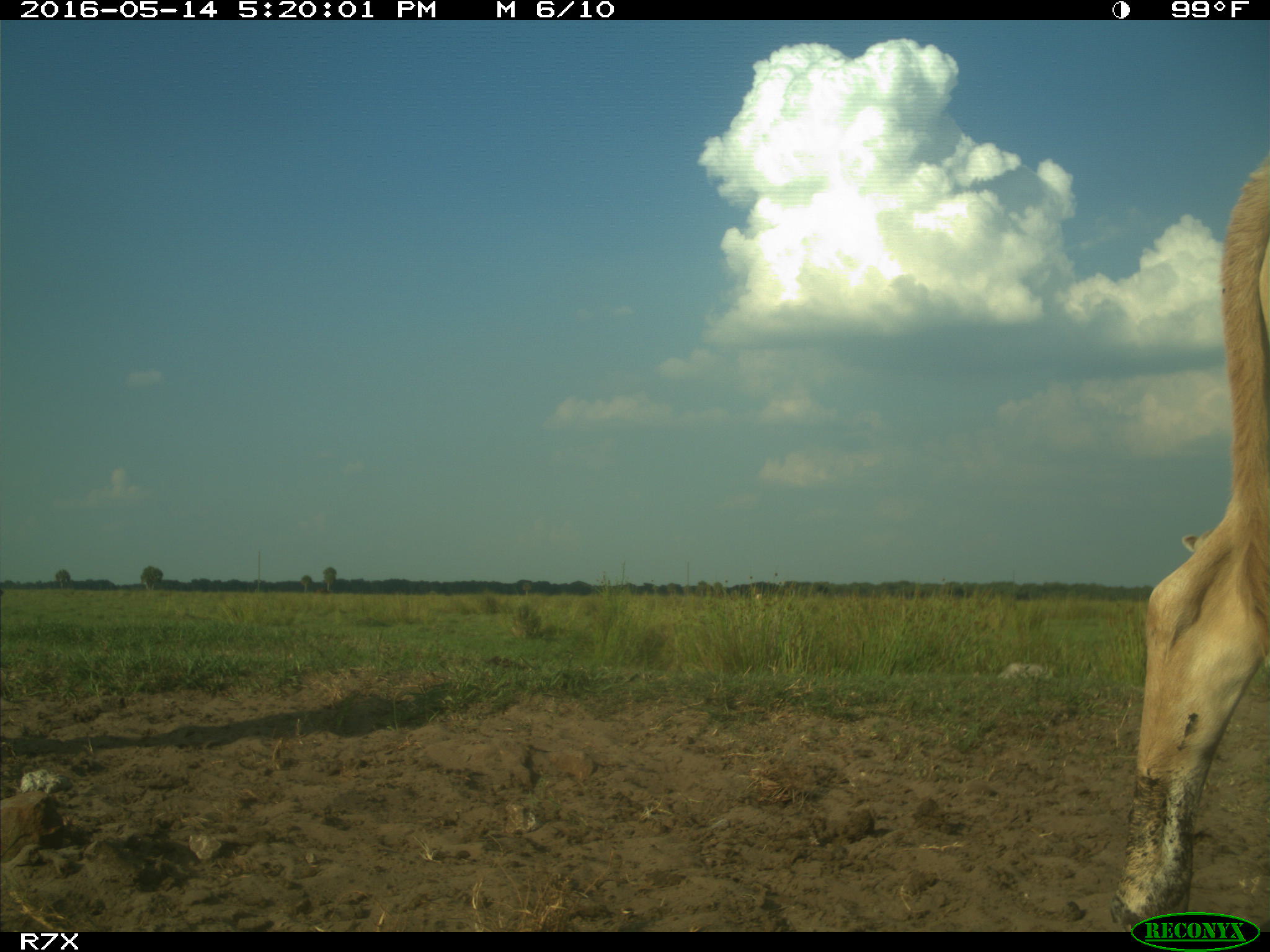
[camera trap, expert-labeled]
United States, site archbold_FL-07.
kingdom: Animalia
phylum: Chordata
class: Mammalia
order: Artiodactyla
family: Bovidae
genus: Bos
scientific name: Bos taurus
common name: domestic cow